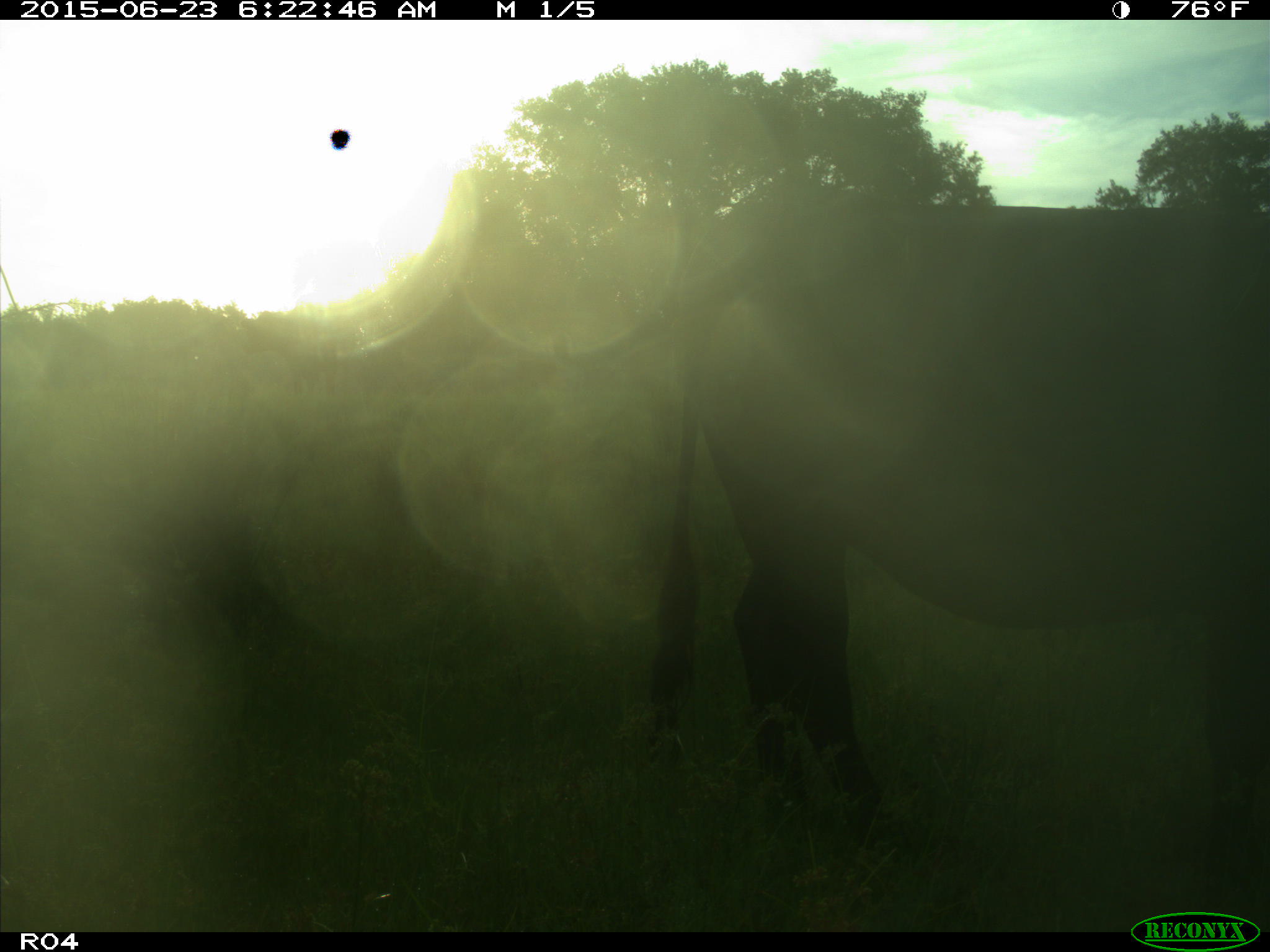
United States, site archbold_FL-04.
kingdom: Animalia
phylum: Chordata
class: Mammalia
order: Artiodactyla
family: Bovidae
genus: Bos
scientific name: Bos taurus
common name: domestic cow